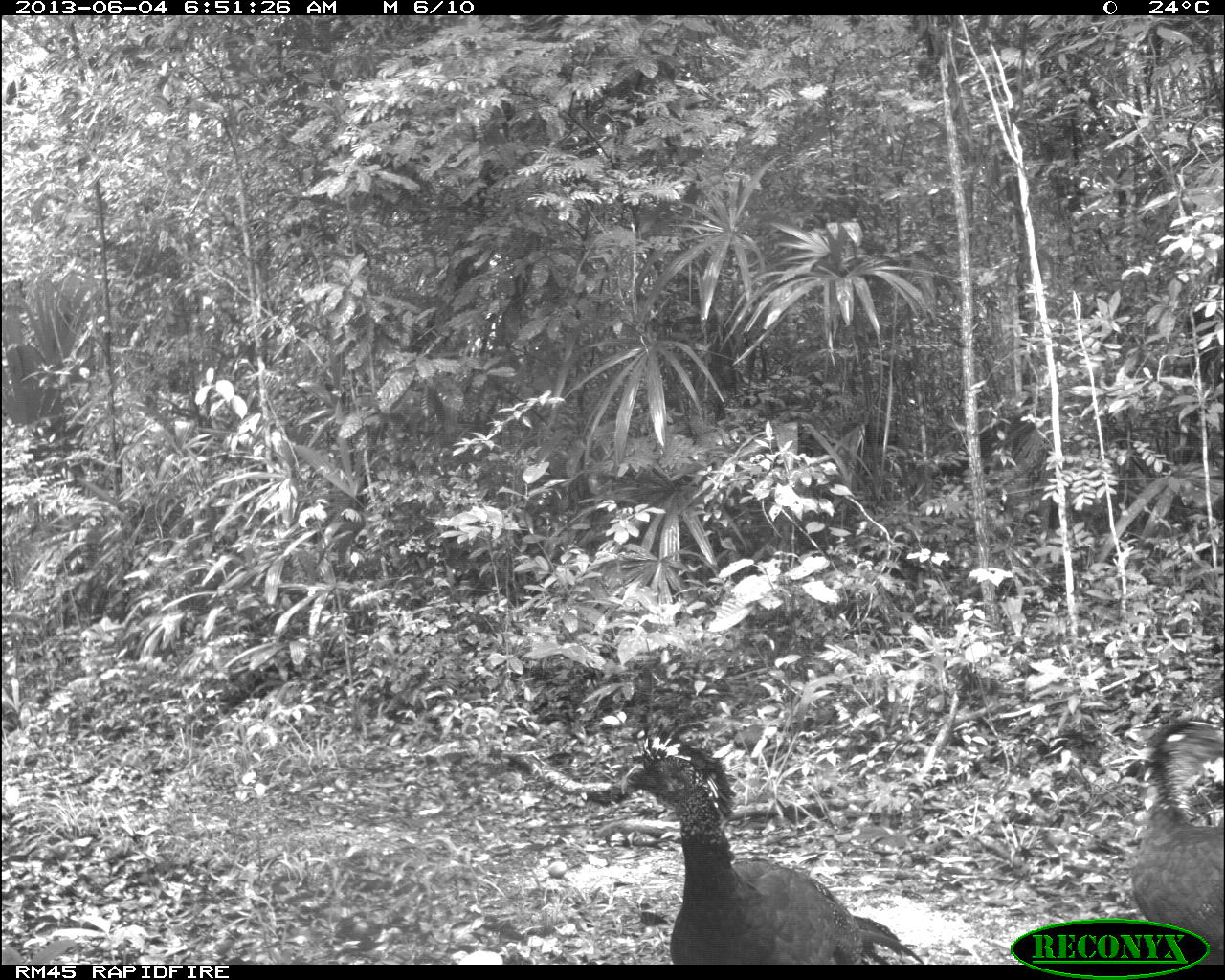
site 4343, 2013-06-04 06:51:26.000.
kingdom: Animalia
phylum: Chordata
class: Aves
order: Galliformes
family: Cracidae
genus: Crax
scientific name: Crax rubra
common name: great curassow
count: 3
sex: female